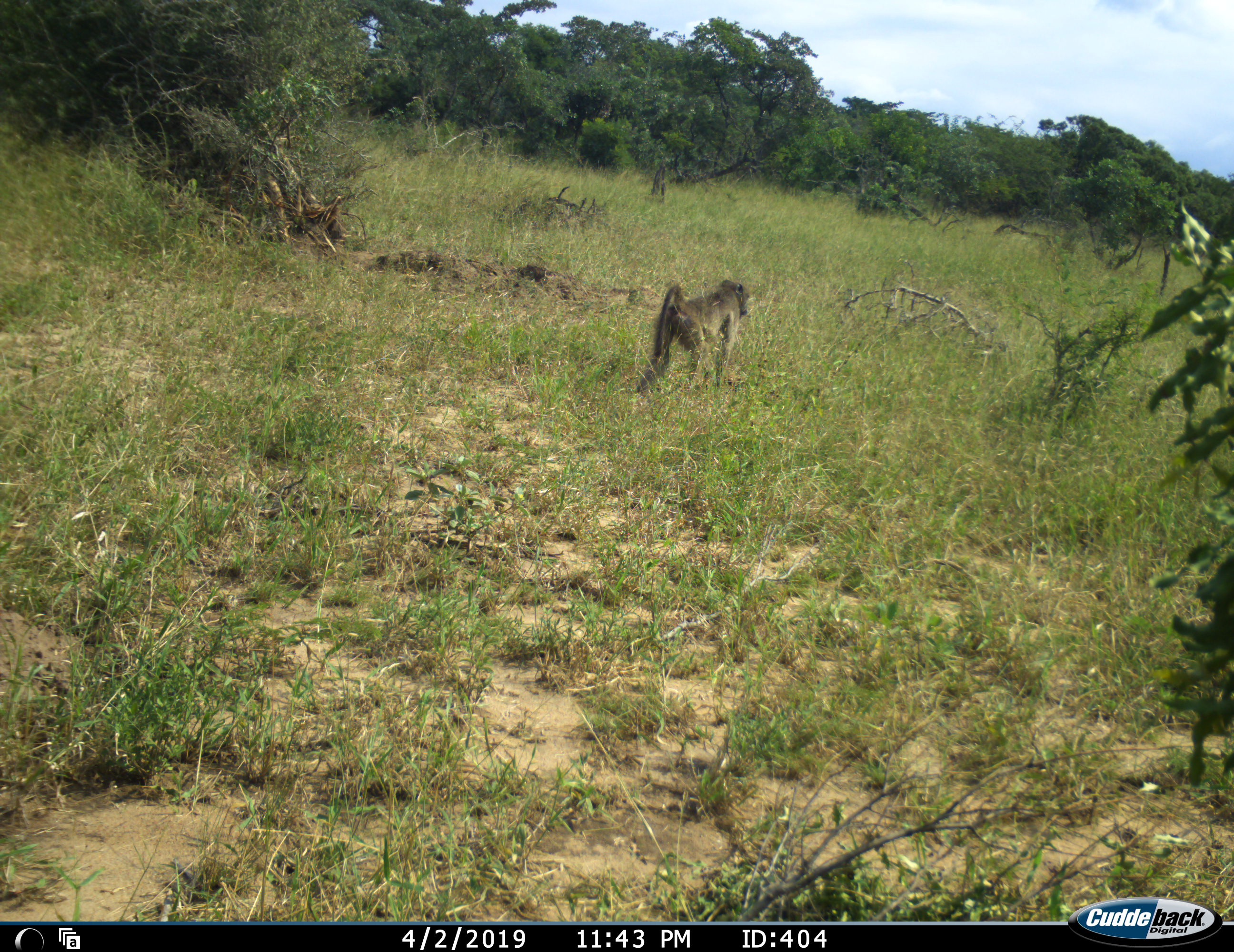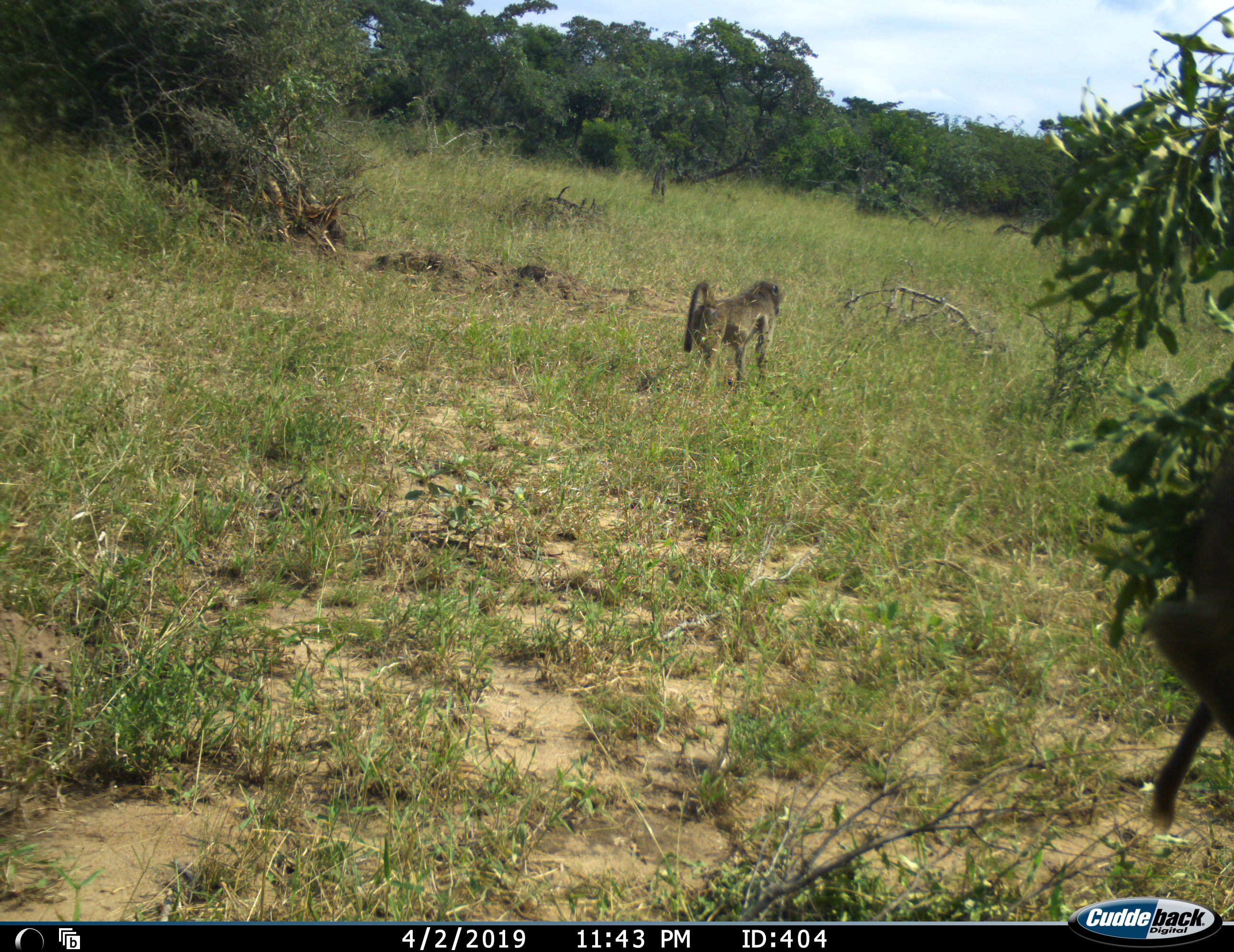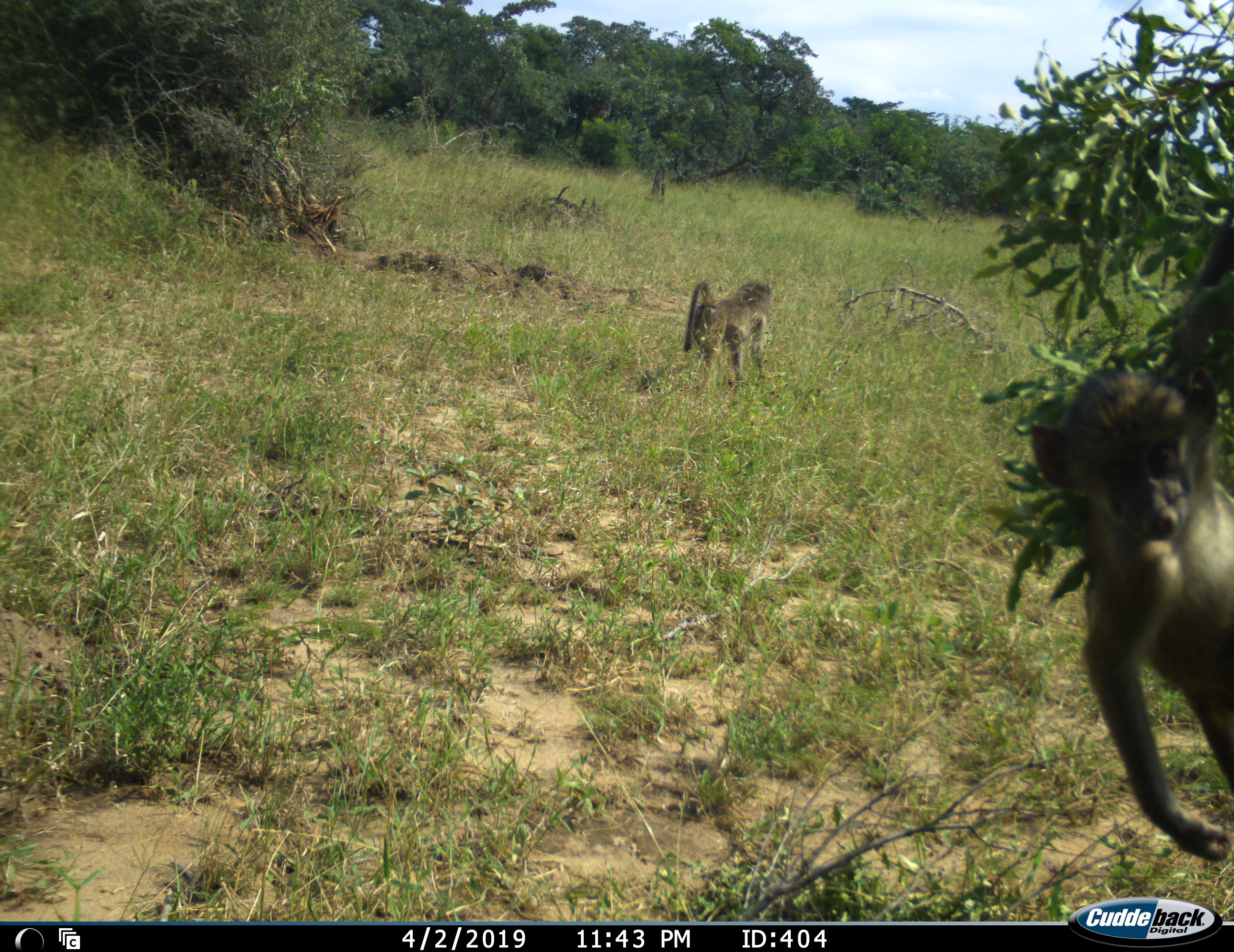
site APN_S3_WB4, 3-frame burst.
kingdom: Animalia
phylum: Chordata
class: Mammalia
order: Primates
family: Cercopithecidae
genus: Papio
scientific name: Papio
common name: baboon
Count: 2.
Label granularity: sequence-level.